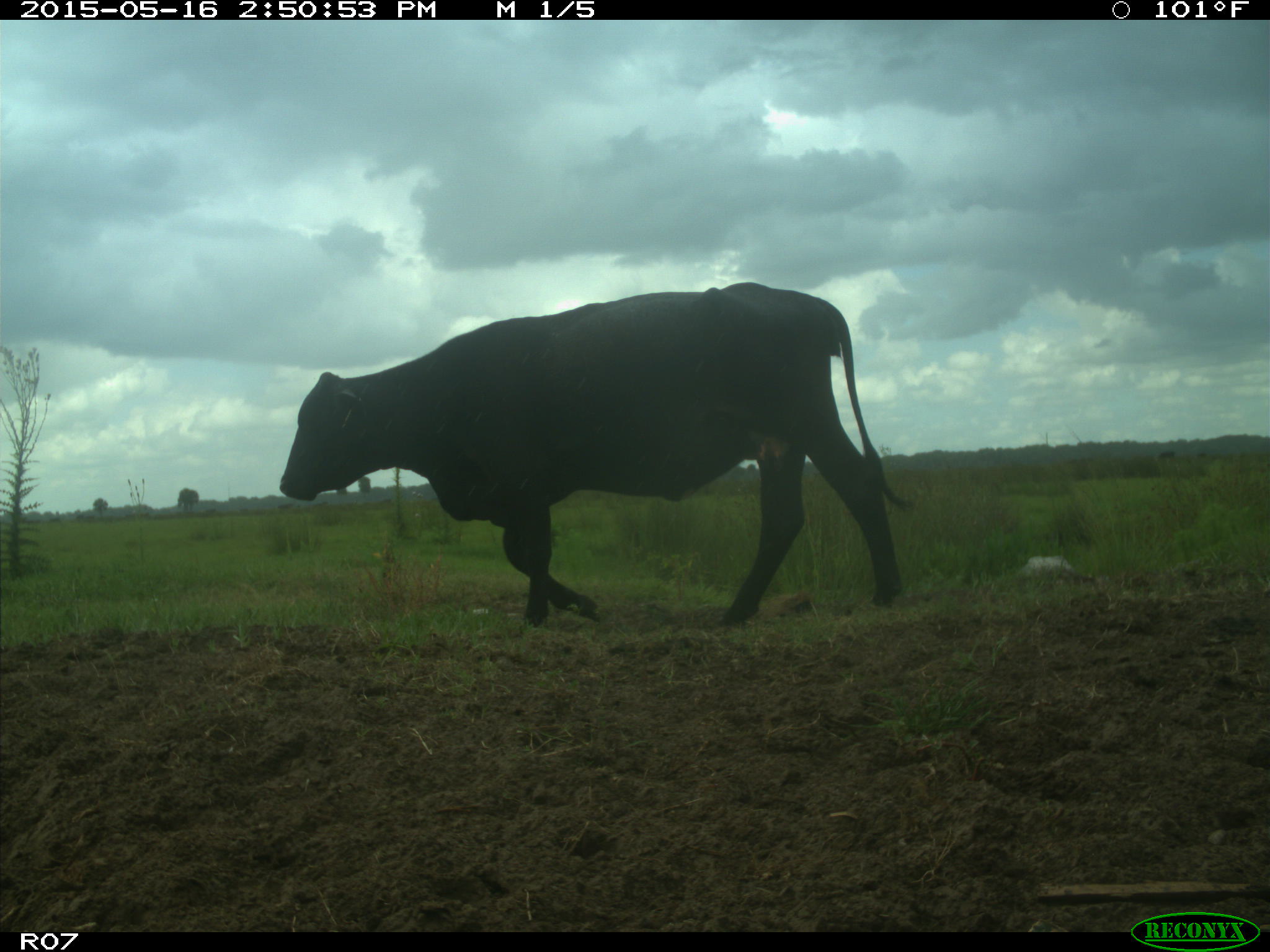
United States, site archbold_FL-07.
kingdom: Animalia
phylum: Chordata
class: Mammalia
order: Artiodactyla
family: Bovidae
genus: Bos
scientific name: Bos taurus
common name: domestic cow